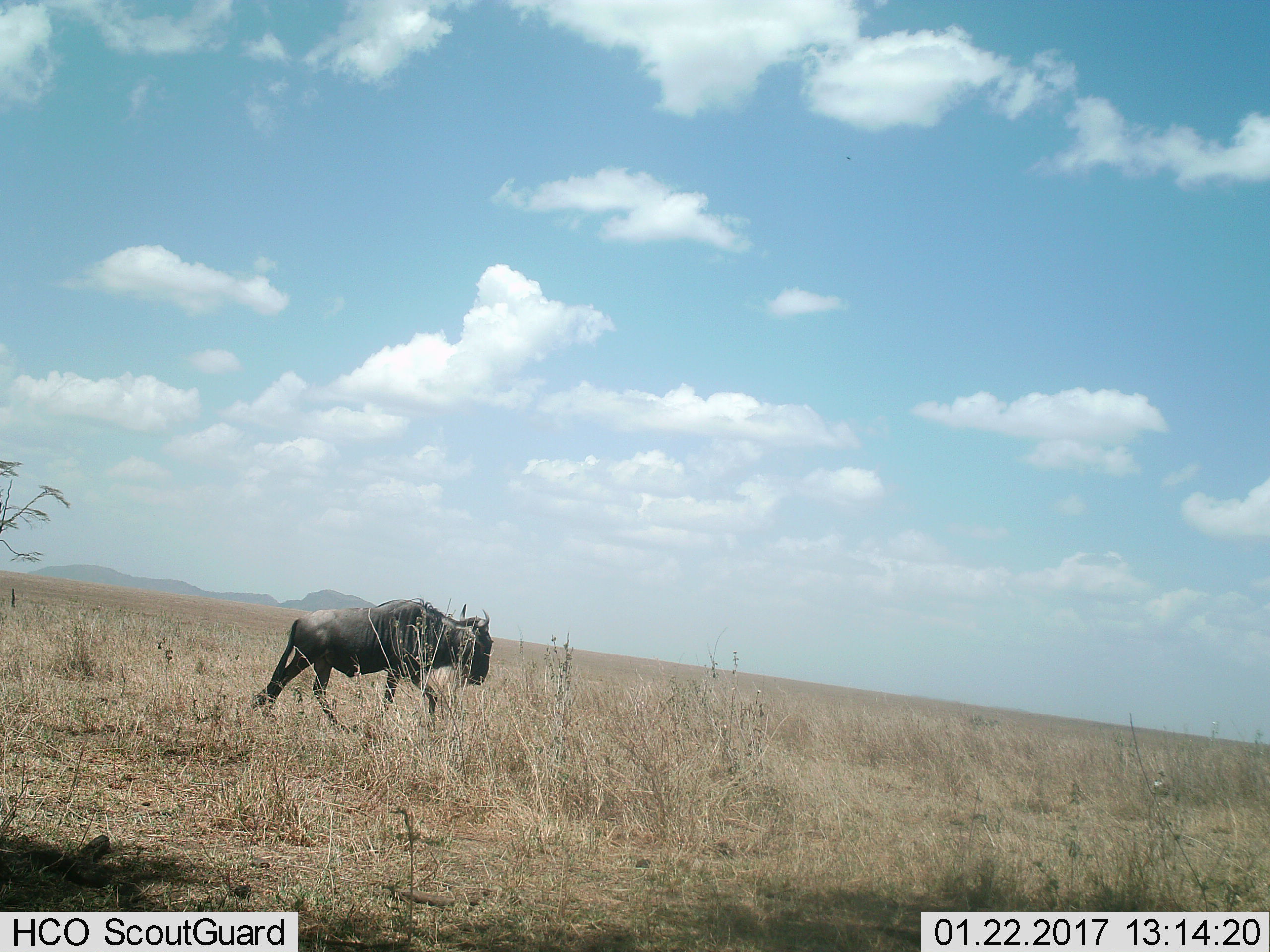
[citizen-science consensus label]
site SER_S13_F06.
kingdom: Animalia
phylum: Chordata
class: Mammalia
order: Artiodactyla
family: Bovidae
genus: Connochaetes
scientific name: Connochaetes taurinus taurinus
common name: blue wildebeest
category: wildebeestblue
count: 1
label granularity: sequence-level